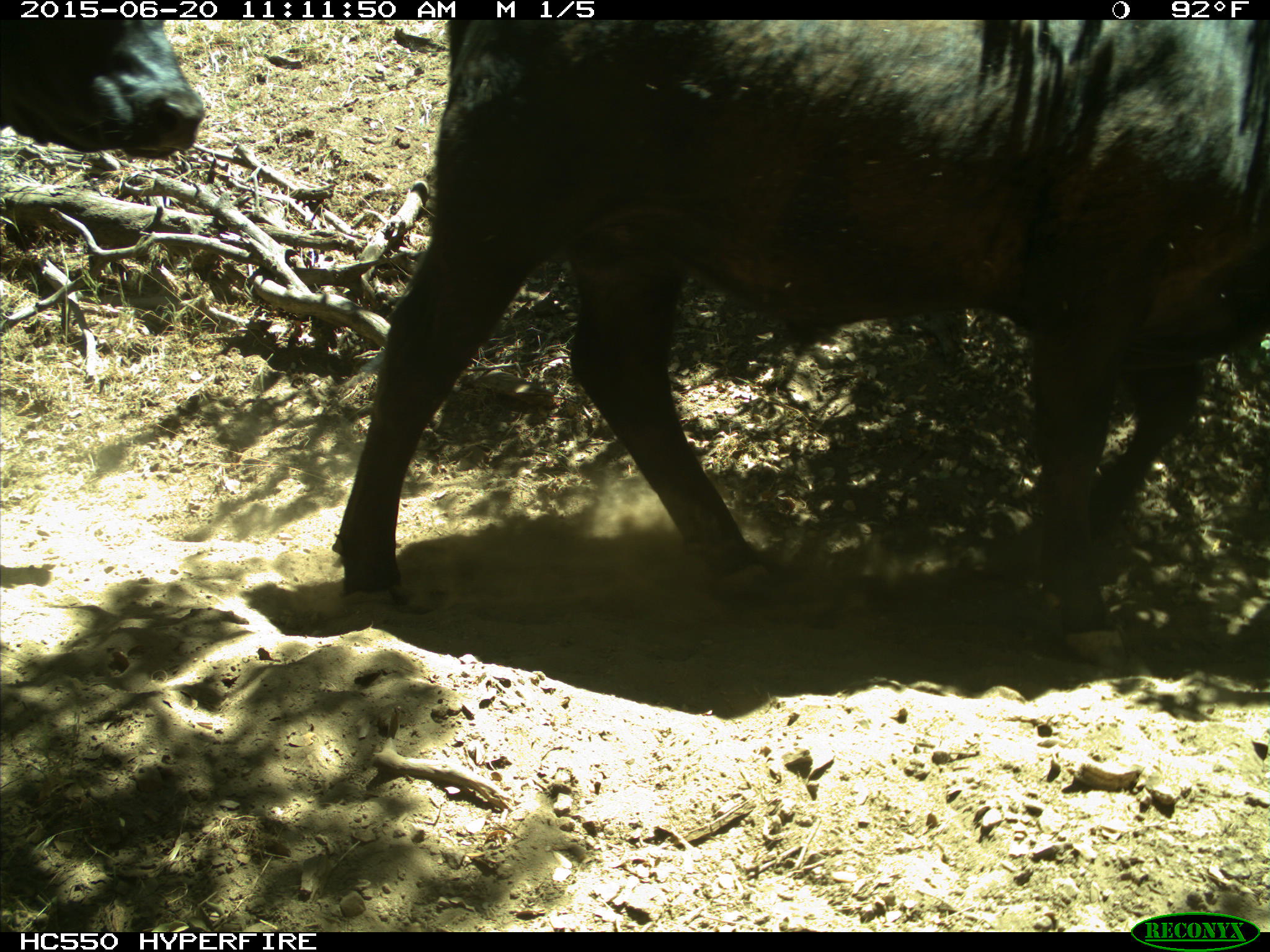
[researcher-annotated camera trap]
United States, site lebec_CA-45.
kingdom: Animalia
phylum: Chordata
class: Mammalia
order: Artiodactyla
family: Bovidae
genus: Bos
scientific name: Bos taurus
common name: domestic cow